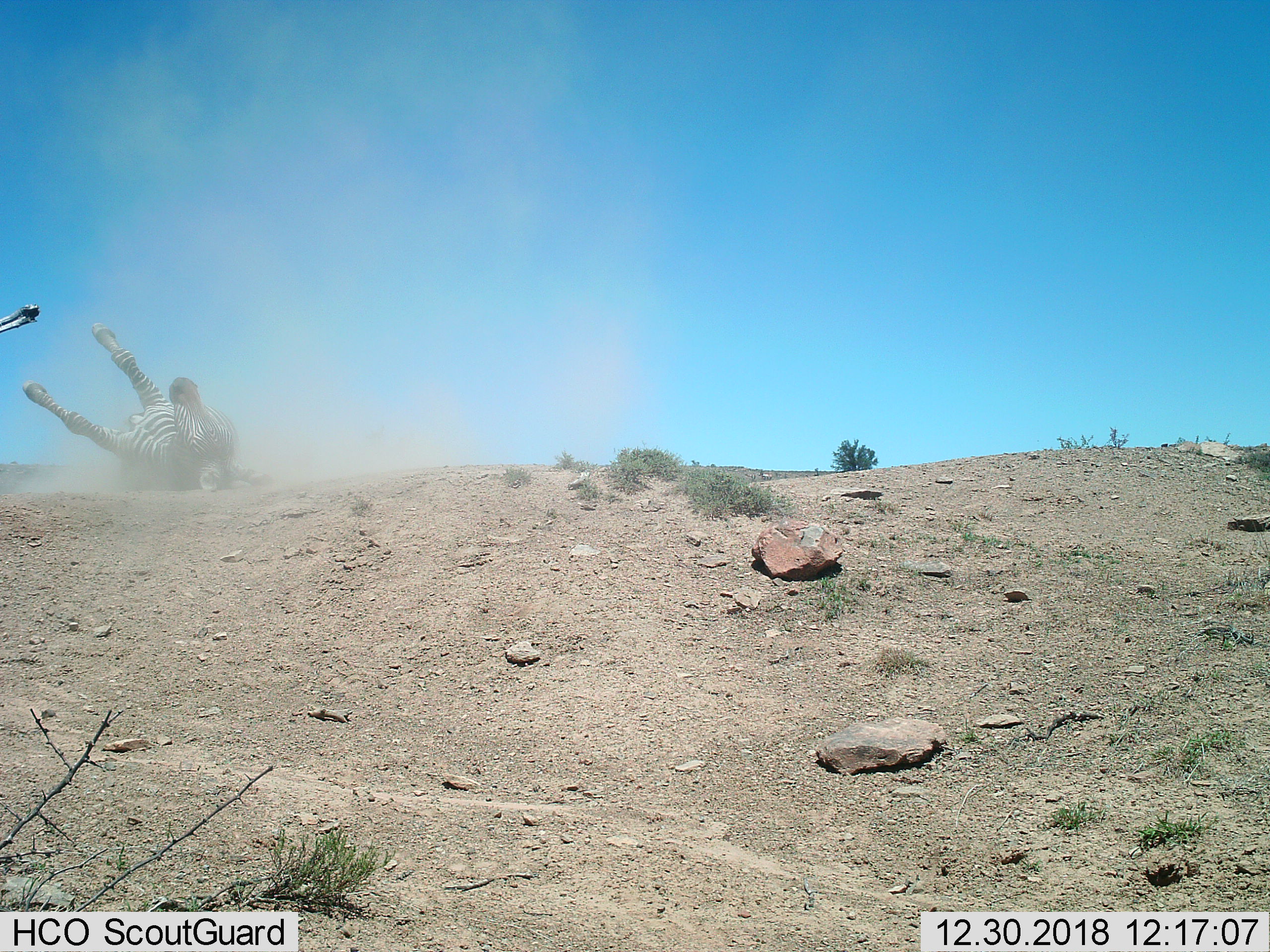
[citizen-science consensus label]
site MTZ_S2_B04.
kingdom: Animalia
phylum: Chordata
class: Mammalia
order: Perissodactyla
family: Equidae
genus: Equus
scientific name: Equus zebra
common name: mountain zebra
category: zebramountain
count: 1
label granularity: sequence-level